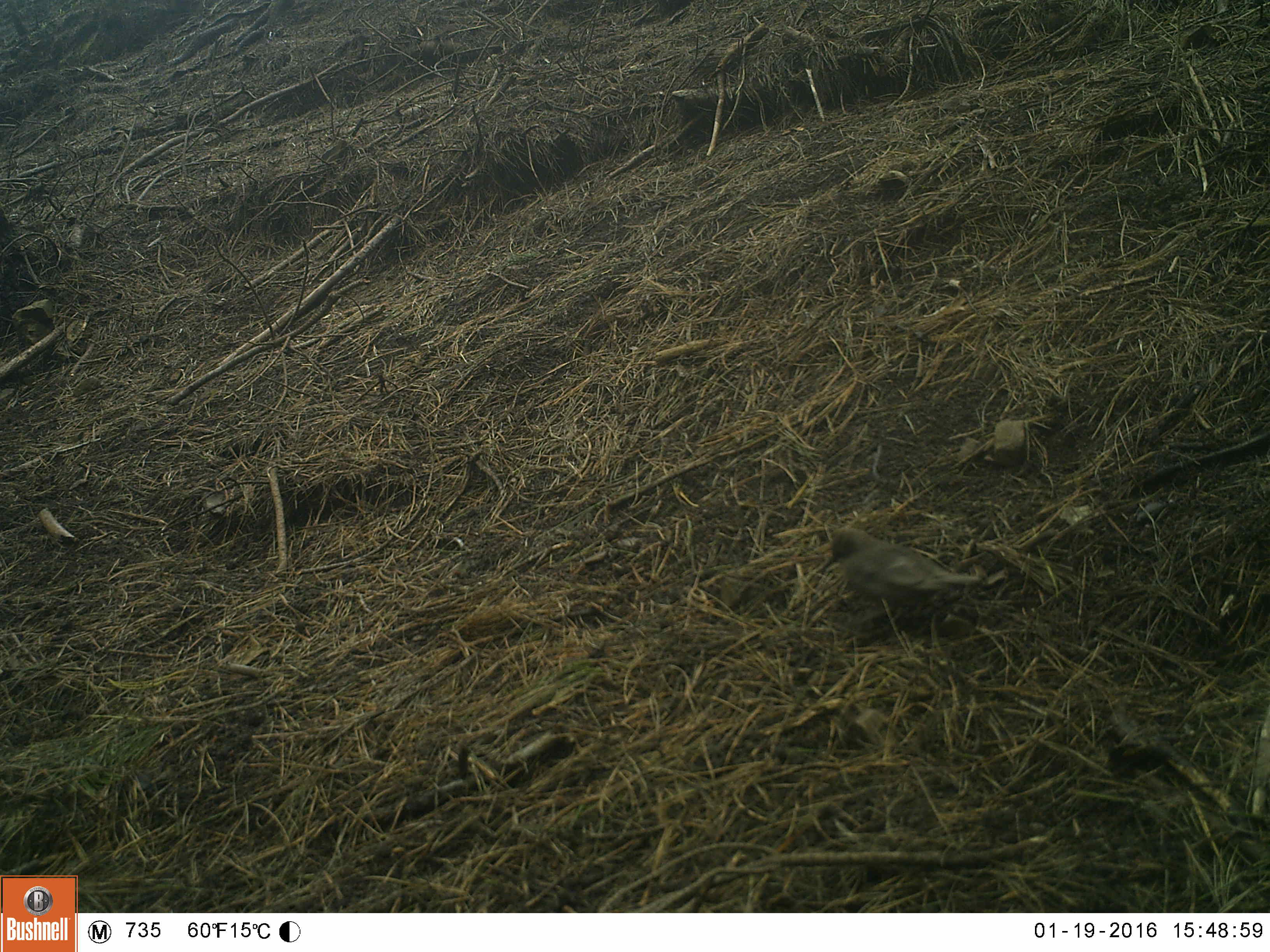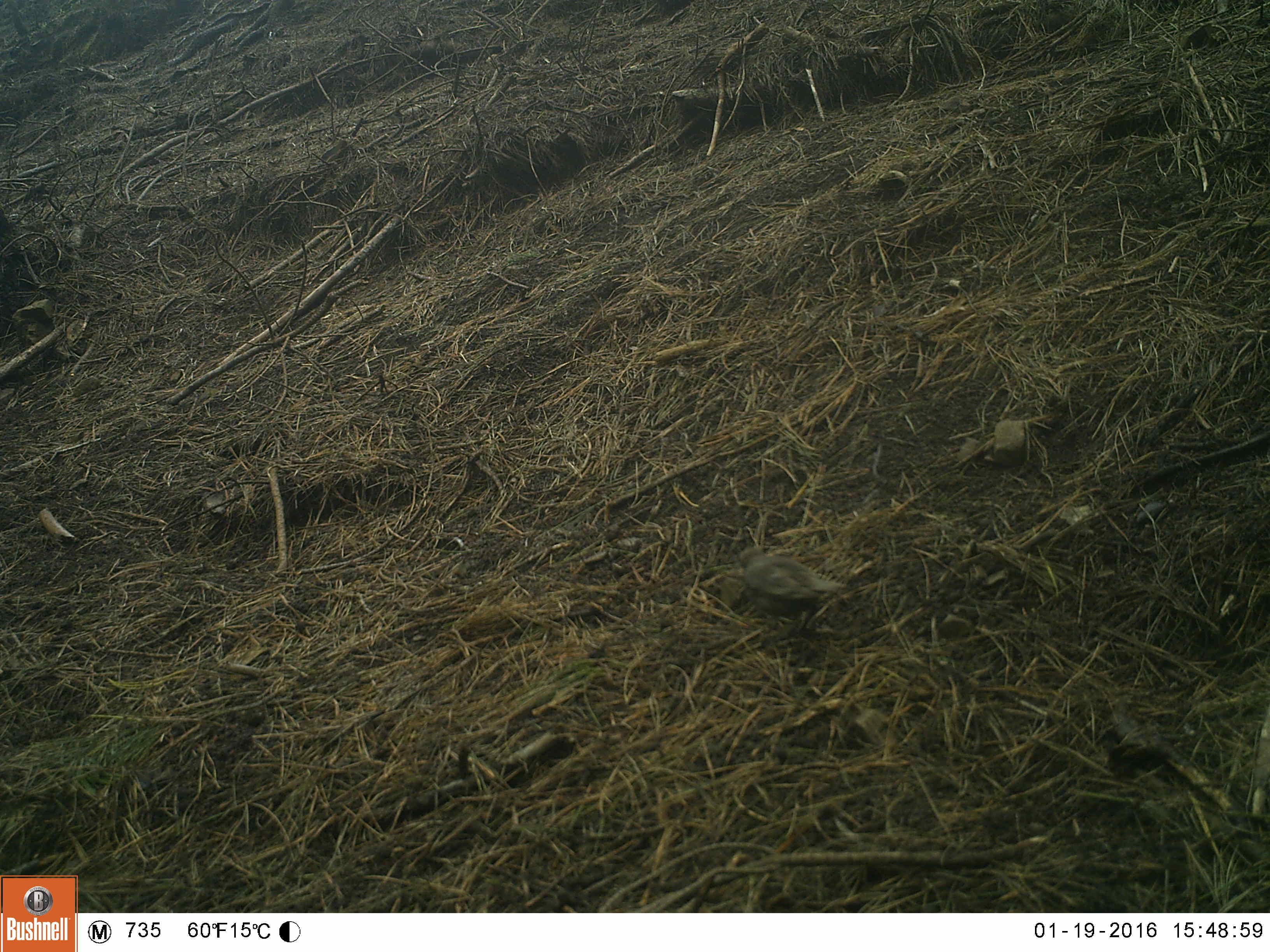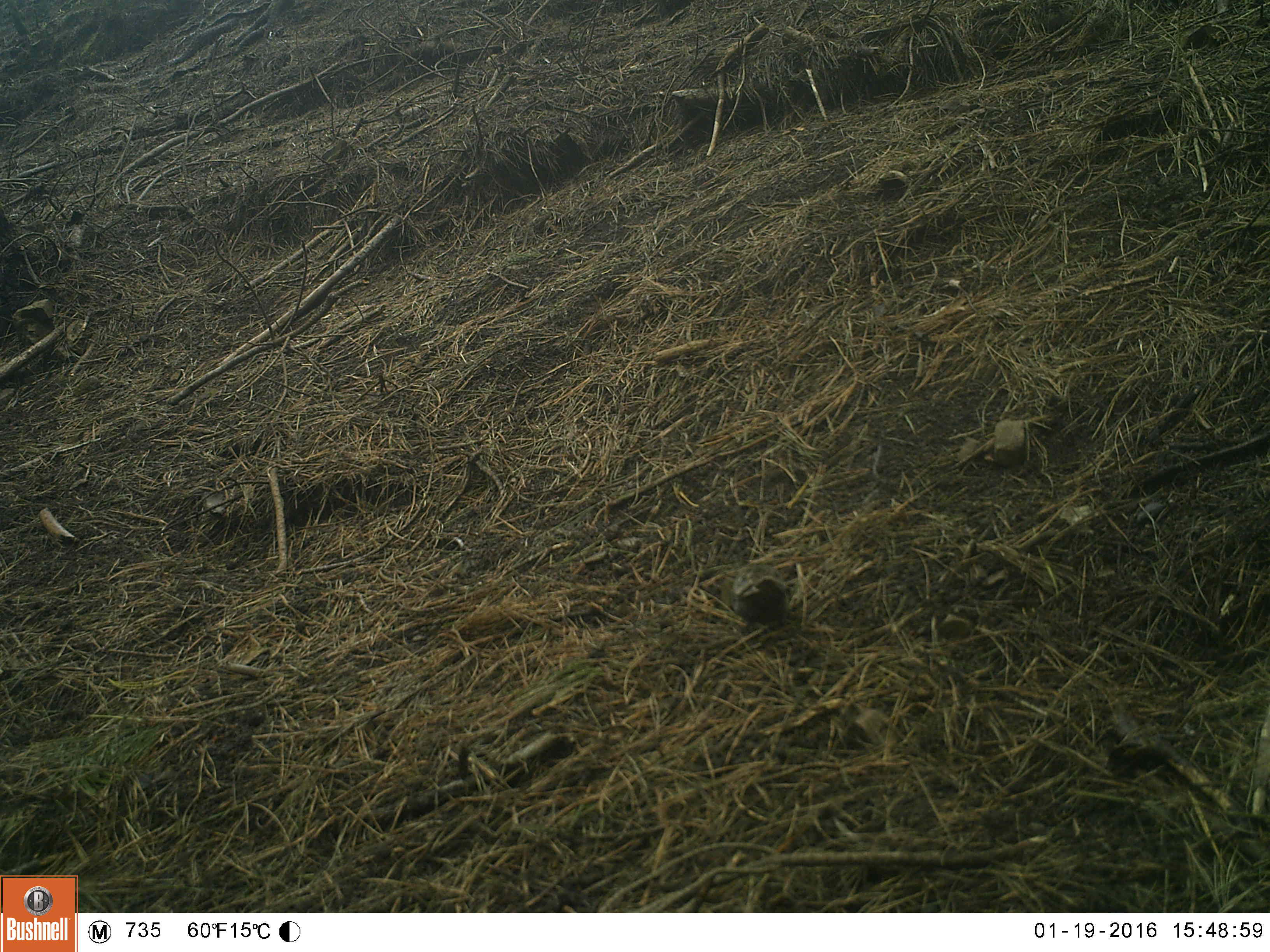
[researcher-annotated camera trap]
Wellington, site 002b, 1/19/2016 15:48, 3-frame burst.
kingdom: Animalia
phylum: Chordata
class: Aves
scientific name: Aves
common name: bird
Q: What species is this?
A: Bird (Aves).